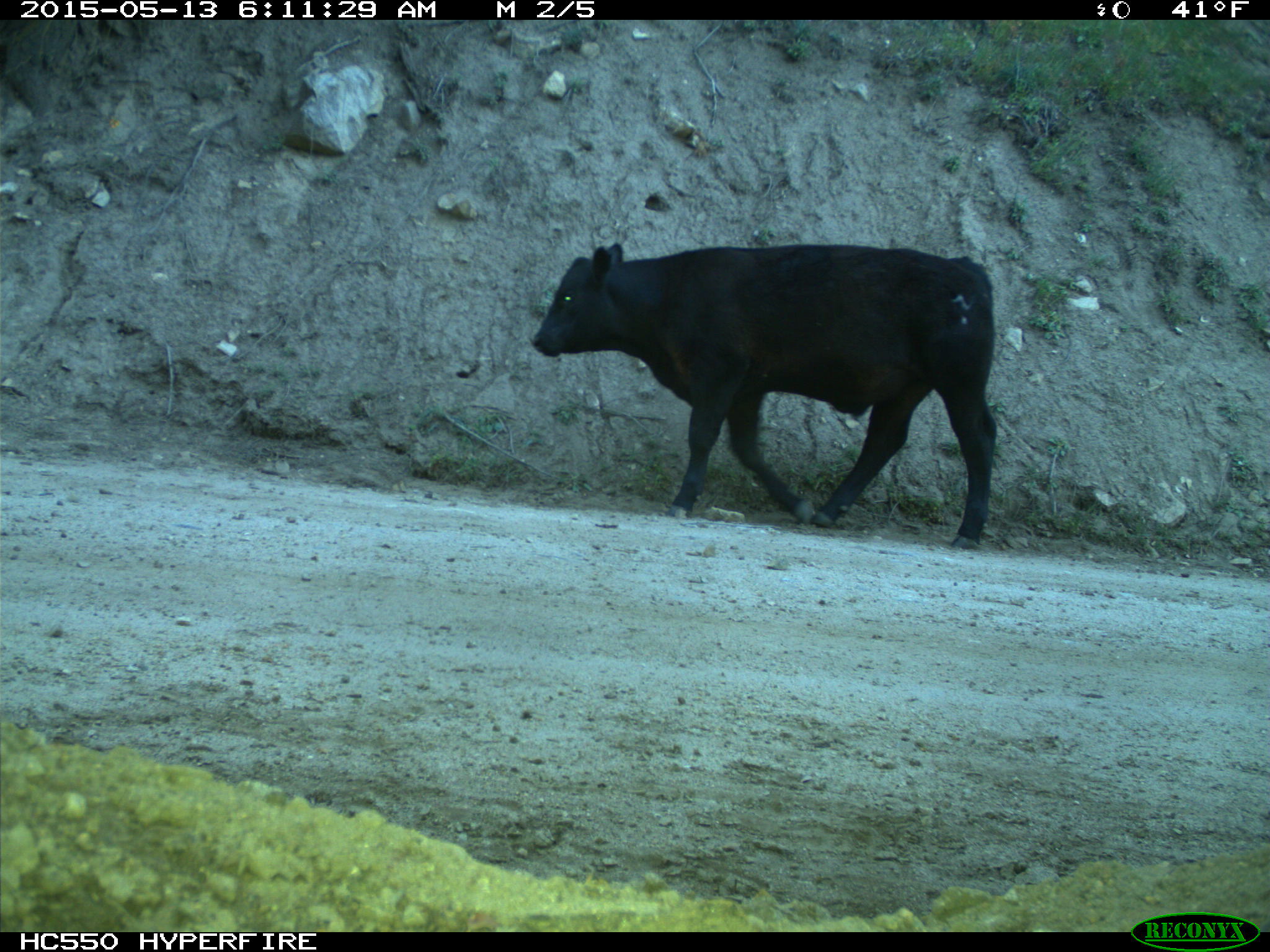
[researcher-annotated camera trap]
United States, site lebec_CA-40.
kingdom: Animalia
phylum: Chordata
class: Mammalia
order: Artiodactyla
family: Bovidae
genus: Bos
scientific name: Bos taurus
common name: domestic cow